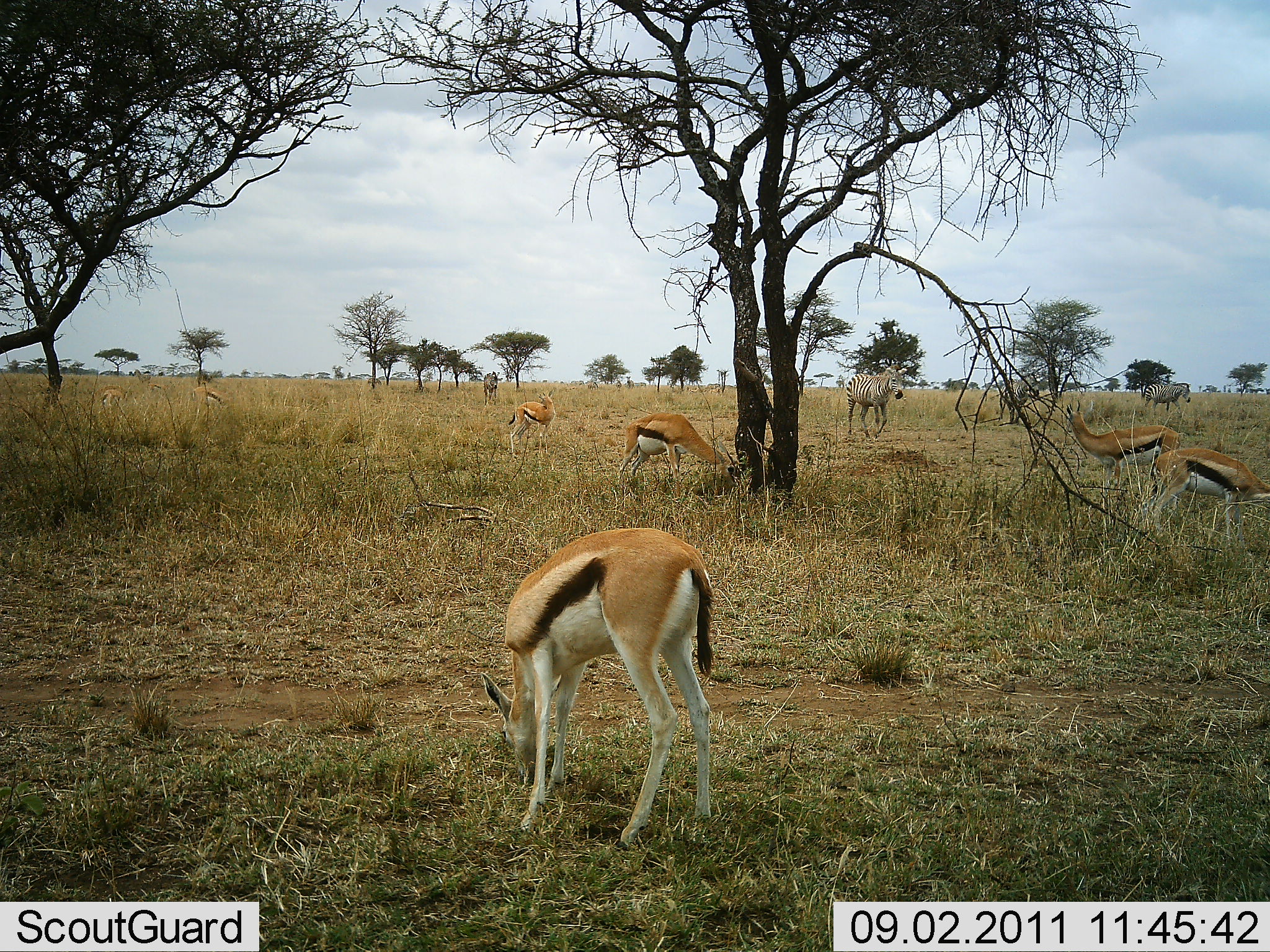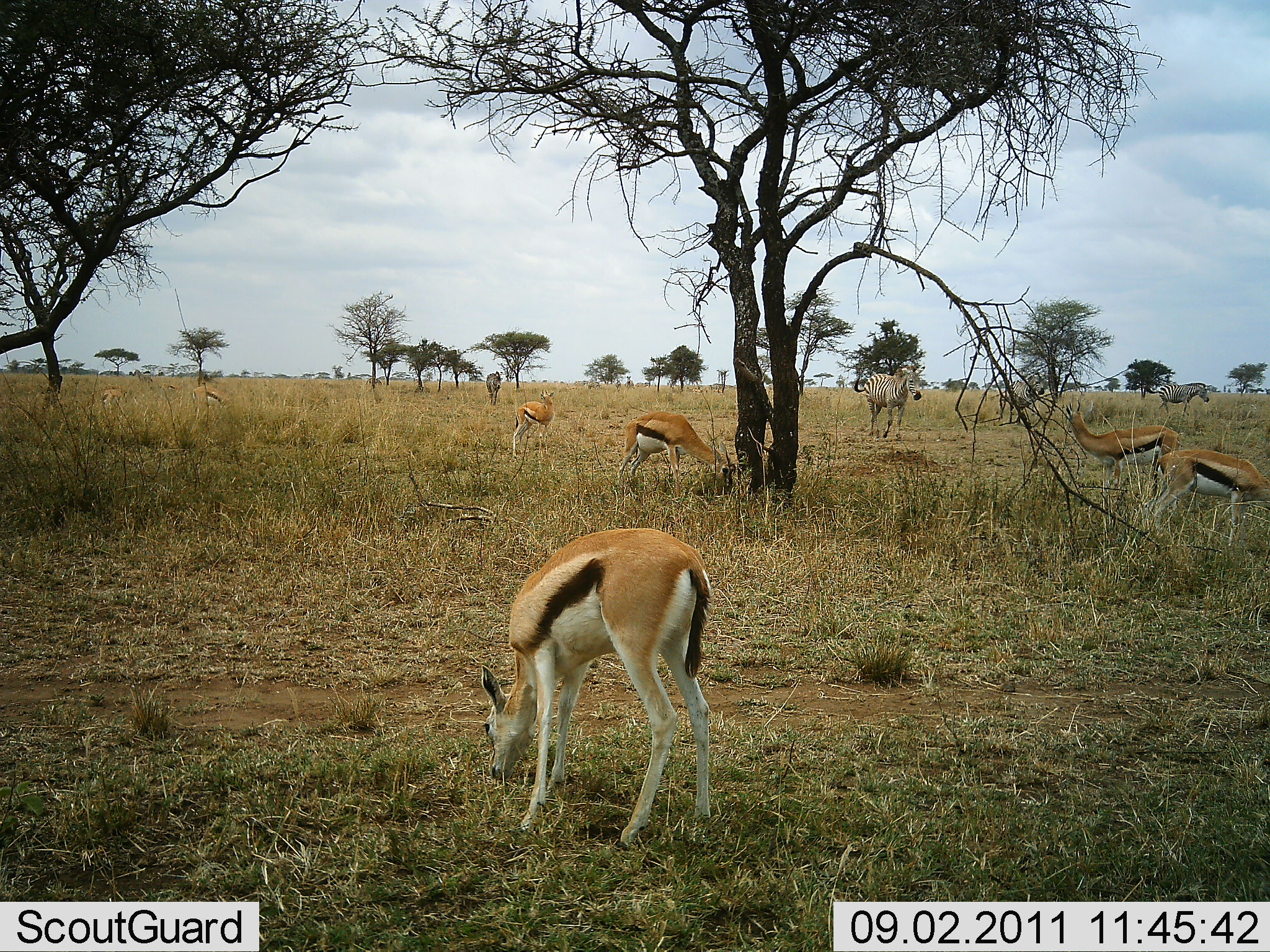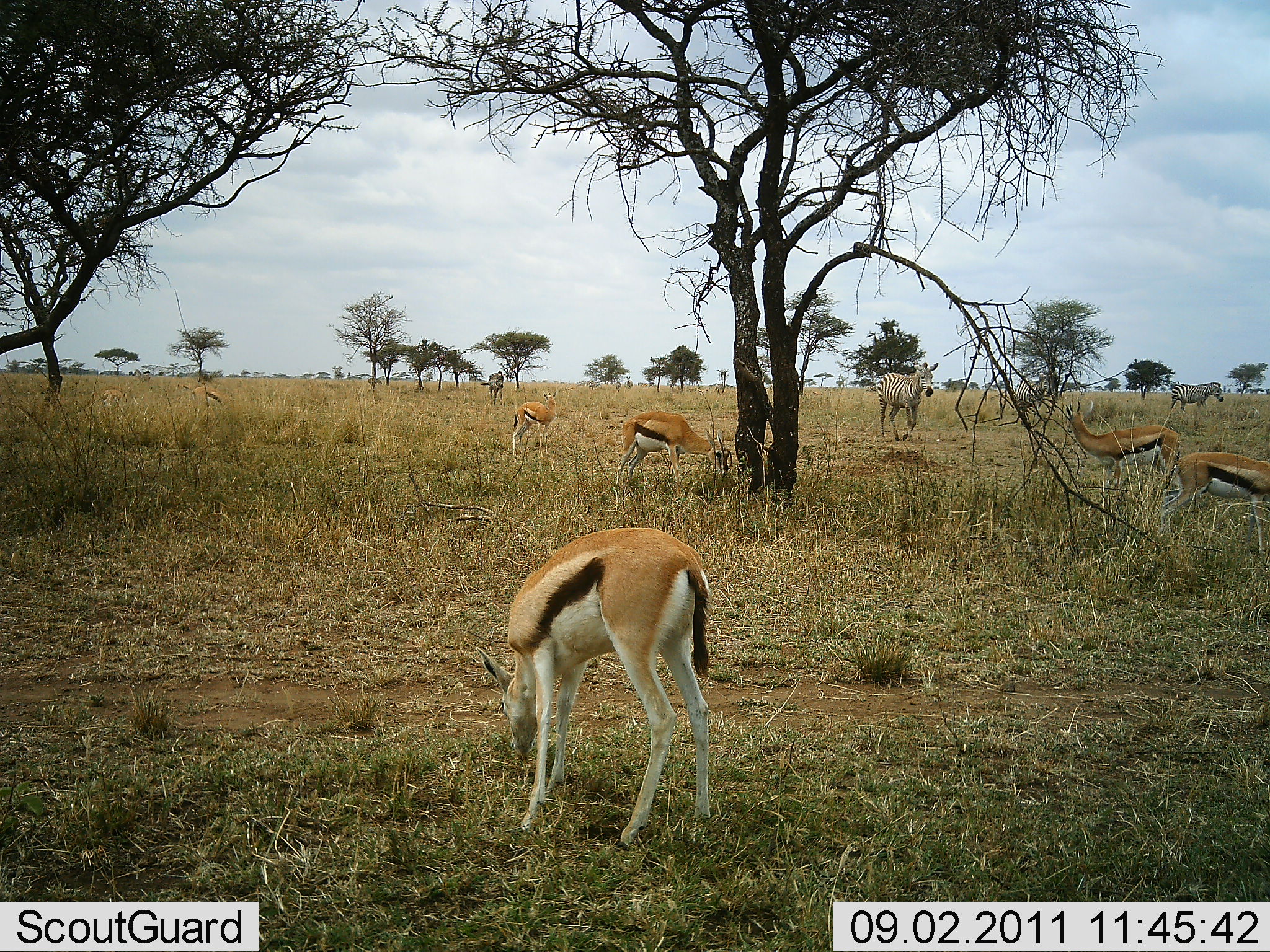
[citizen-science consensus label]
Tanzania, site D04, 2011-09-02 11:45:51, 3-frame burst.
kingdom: Animalia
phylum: Chordata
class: Mammalia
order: Artiodactyla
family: Bovidae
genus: Eudorcas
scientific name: Eudorcas thomsonii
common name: thomson's gazelle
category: gazellethomsons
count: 7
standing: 46%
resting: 8%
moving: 8%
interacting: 0%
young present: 0%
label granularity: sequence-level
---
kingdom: Animalia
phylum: Chordata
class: Mammalia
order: Perissodactyla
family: Equidae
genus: Equus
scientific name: Equus quagga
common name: plains zebra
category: zebra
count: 3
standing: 27%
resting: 0%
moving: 82%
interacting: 0%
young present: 0%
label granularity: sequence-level